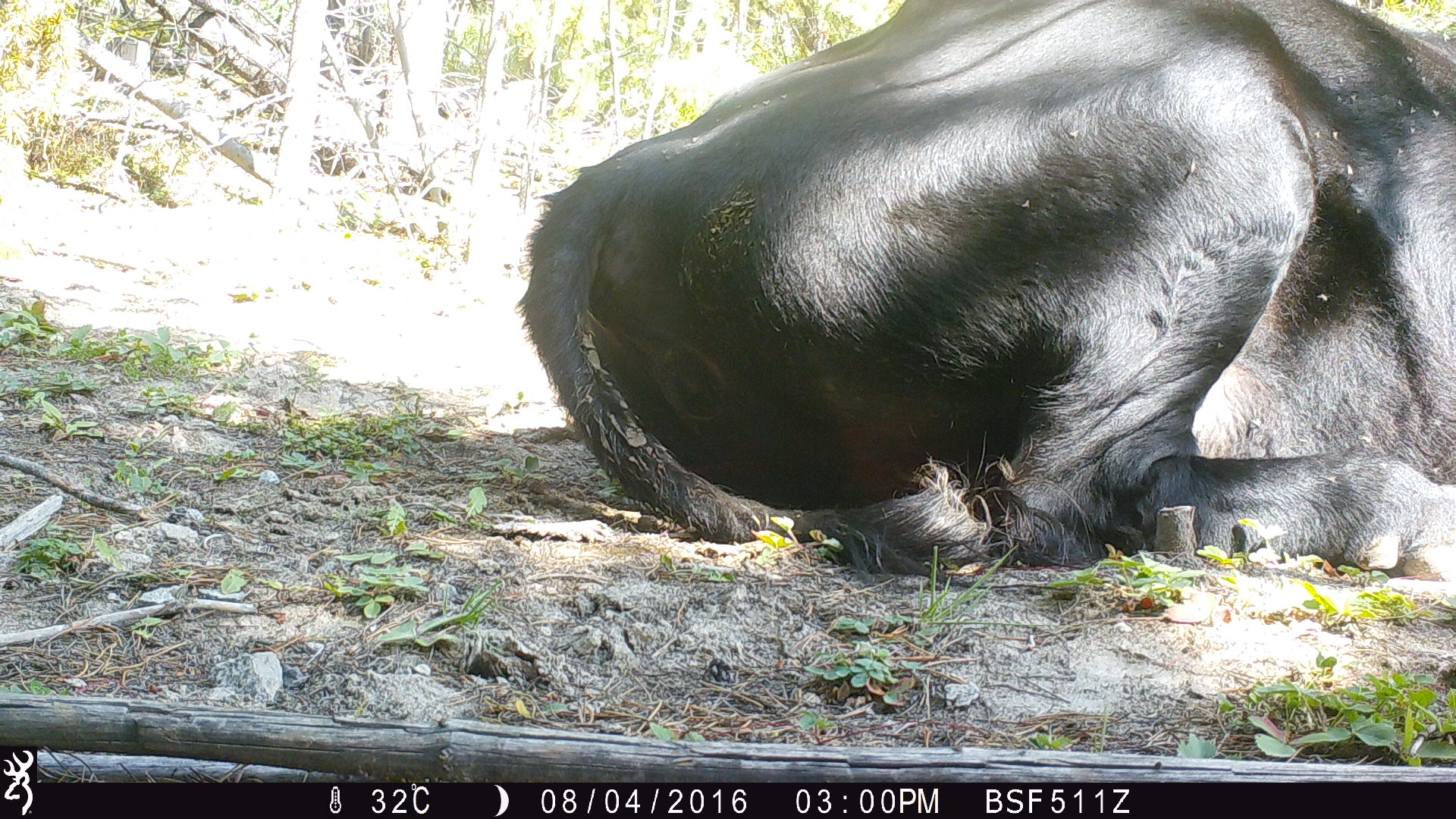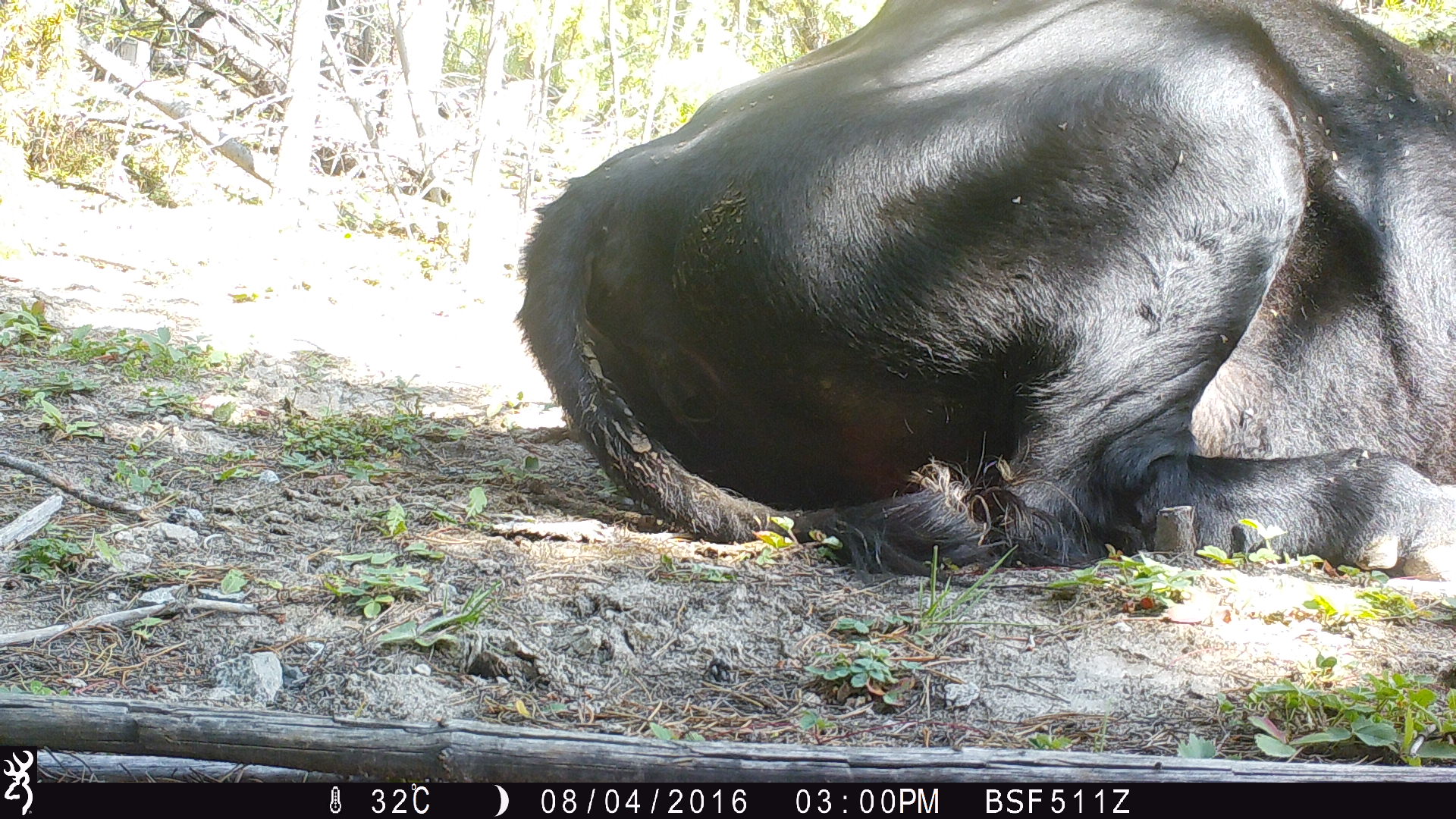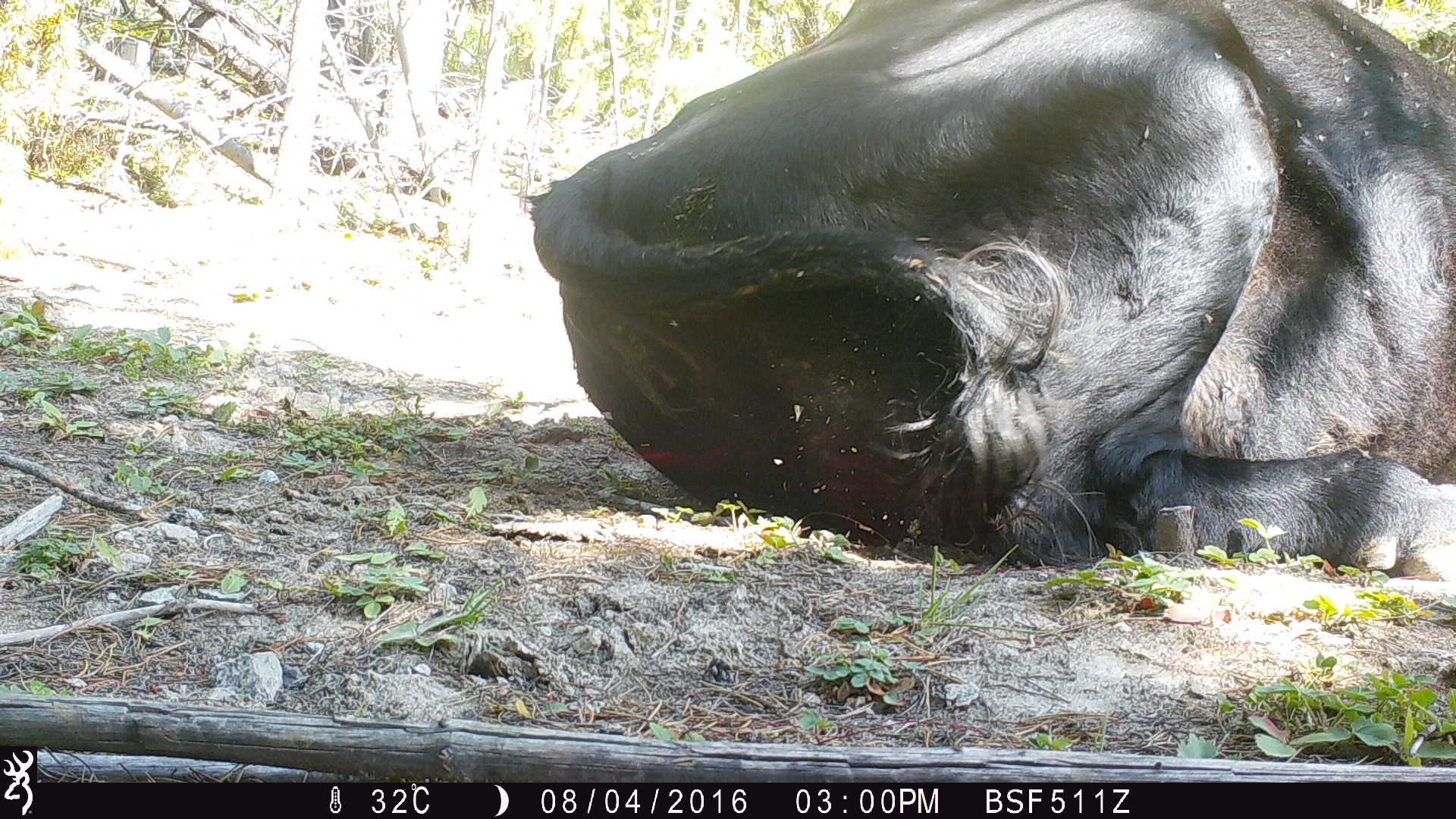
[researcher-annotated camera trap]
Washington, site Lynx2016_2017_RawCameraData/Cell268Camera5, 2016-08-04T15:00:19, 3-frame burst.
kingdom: Animalia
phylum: Chordata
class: Mammalia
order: Artiodactyla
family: Bovidae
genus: Bos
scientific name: Bos taurus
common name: domestic cattle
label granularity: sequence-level